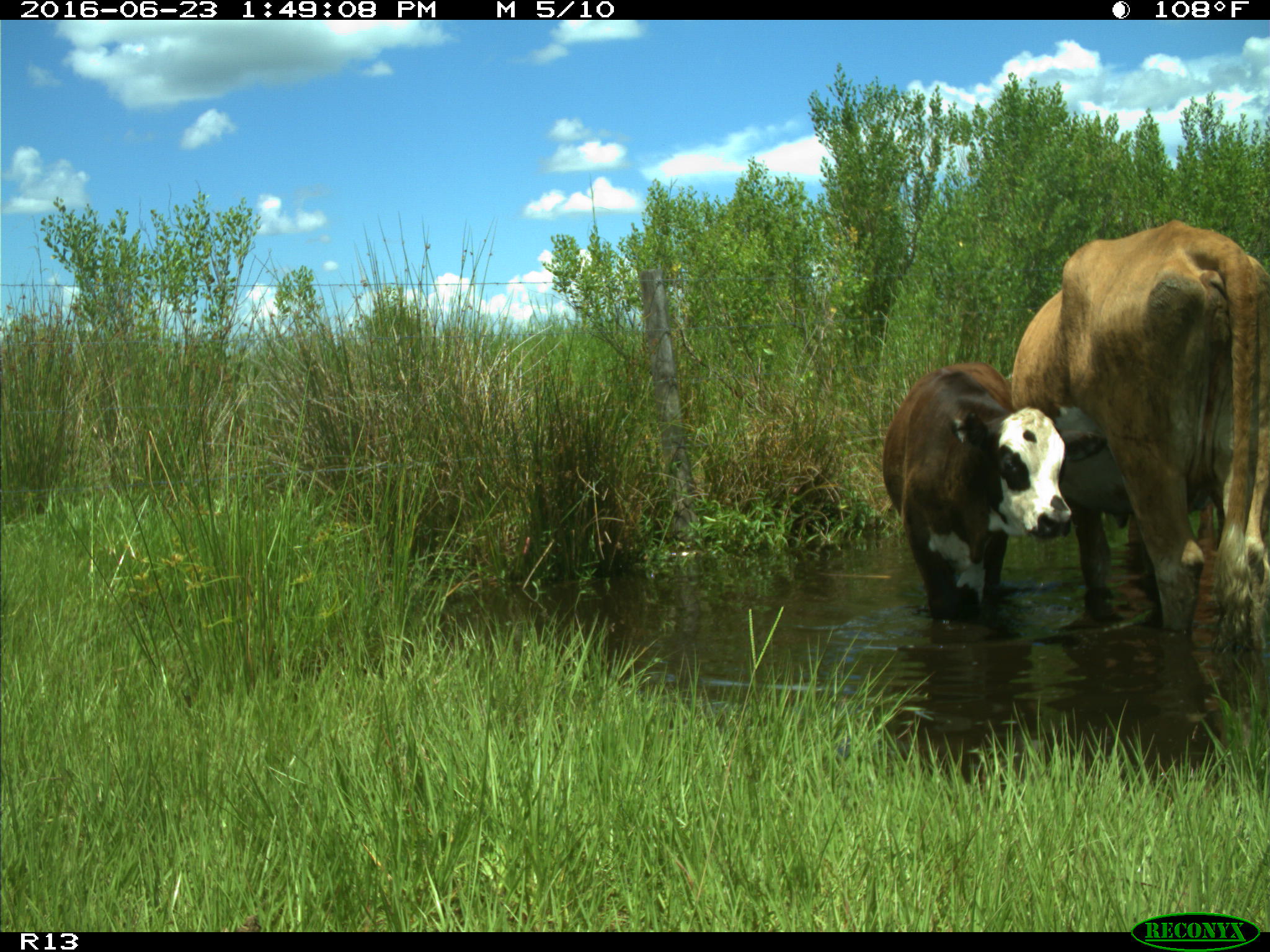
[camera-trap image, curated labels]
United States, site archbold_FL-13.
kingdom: Animalia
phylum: Chordata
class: Mammalia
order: Artiodactyla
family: Bovidae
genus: Bos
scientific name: Bos taurus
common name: domestic cow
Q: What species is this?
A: Bos taurus (domestic cow).